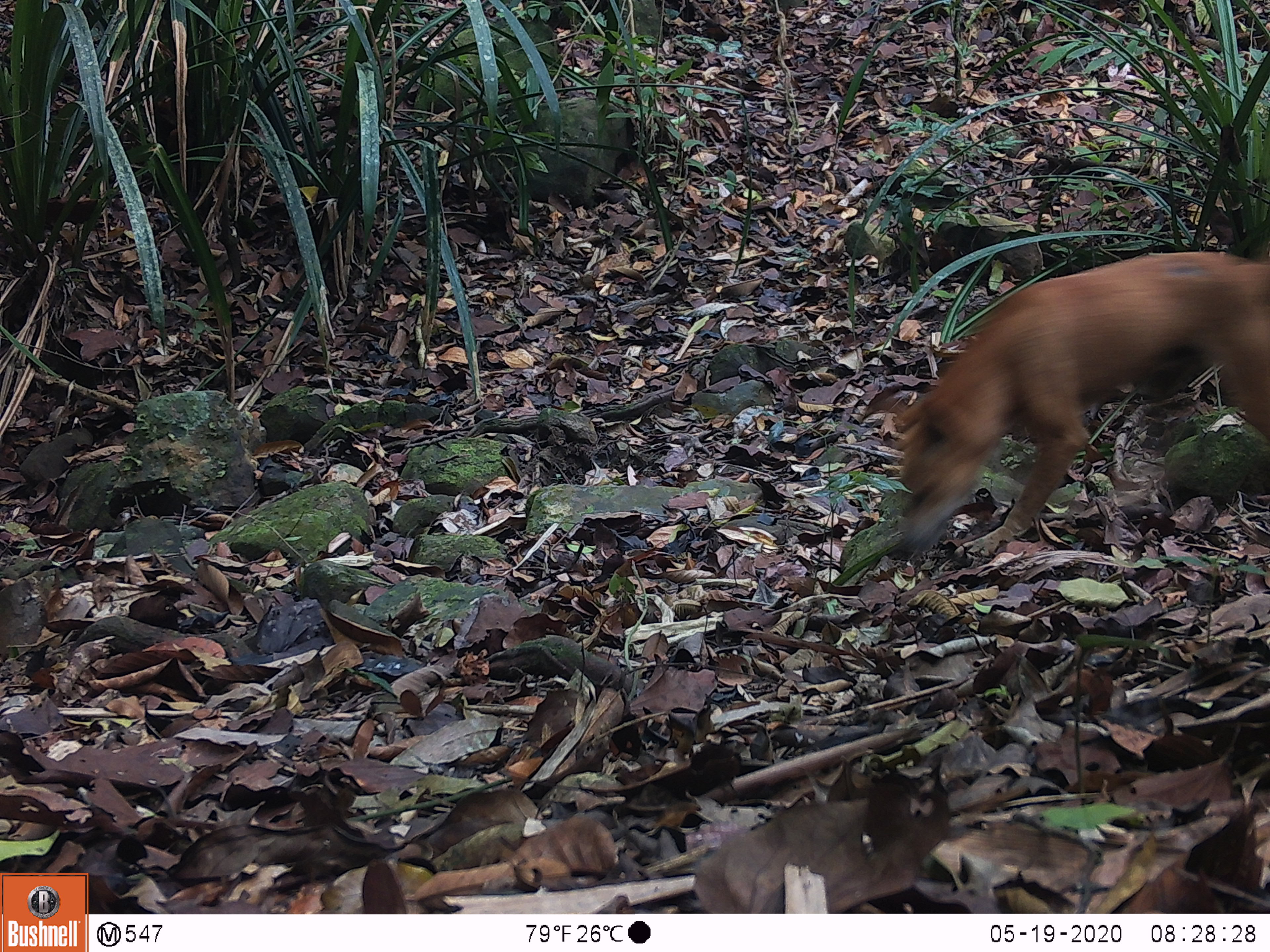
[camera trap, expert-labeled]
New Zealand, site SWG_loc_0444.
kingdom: Animalia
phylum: Chordata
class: Mammalia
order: Carnivora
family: Canidae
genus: Canis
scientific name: Canis familiaris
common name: domestic dog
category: dog